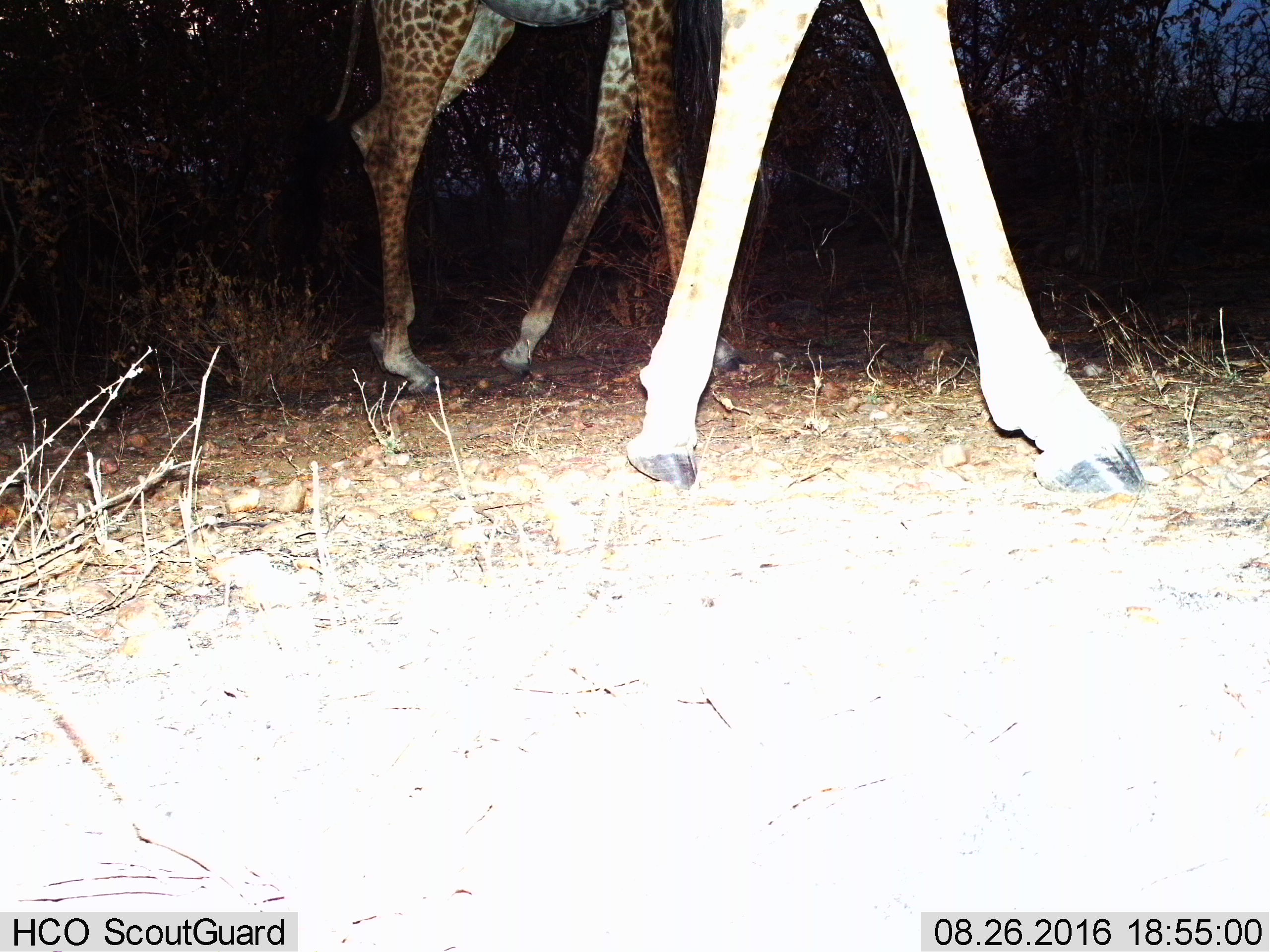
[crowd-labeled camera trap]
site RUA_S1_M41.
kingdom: Animalia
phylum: Chordata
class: Mammalia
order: Artiodactyla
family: Giraffidae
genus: Giraffa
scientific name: Giraffa camelopardalis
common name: giraffe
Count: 2.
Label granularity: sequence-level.